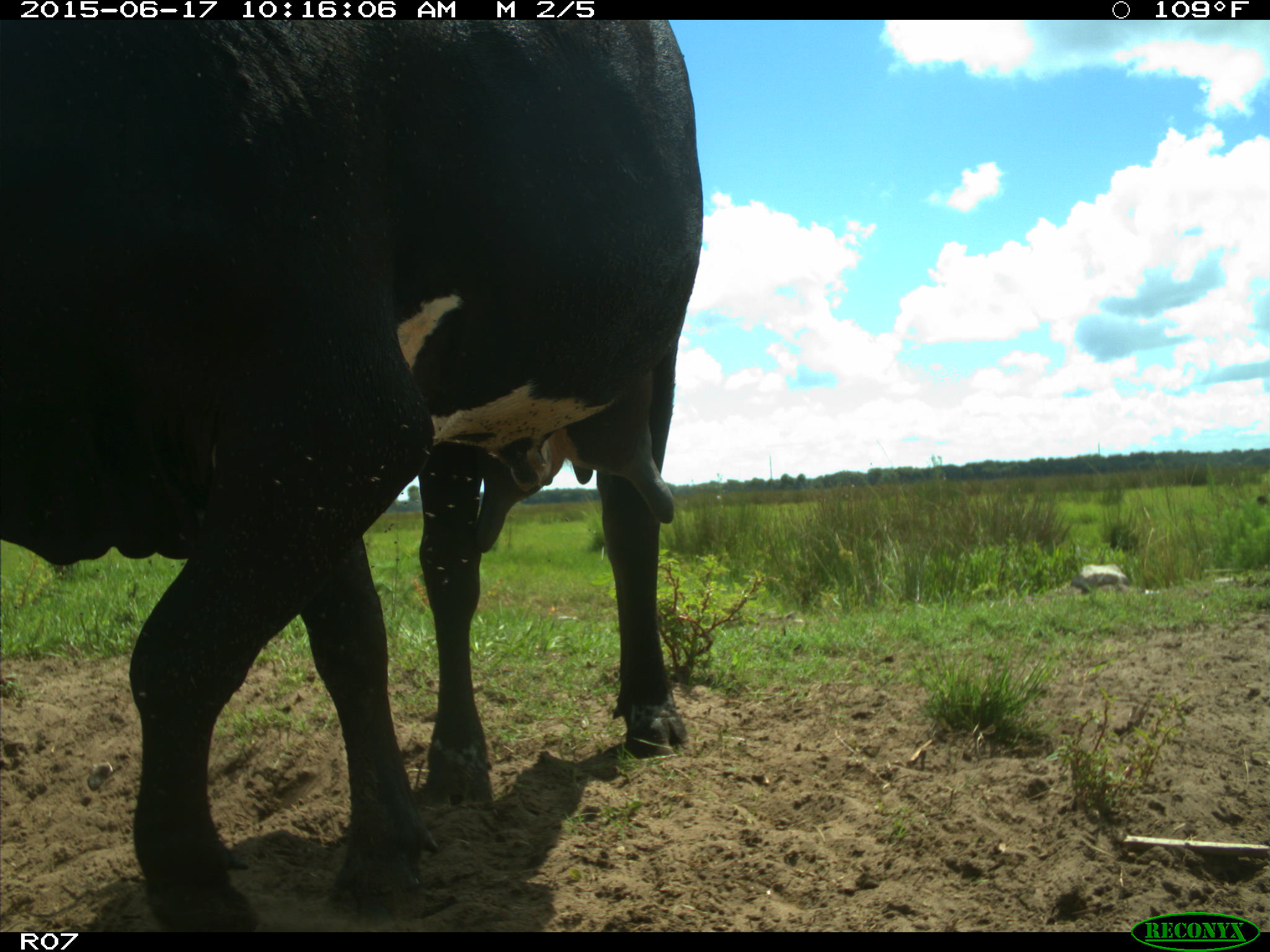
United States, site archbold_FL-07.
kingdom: Animalia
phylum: Chordata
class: Mammalia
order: Artiodactyla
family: Bovidae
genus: Bos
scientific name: Bos taurus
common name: domestic cow